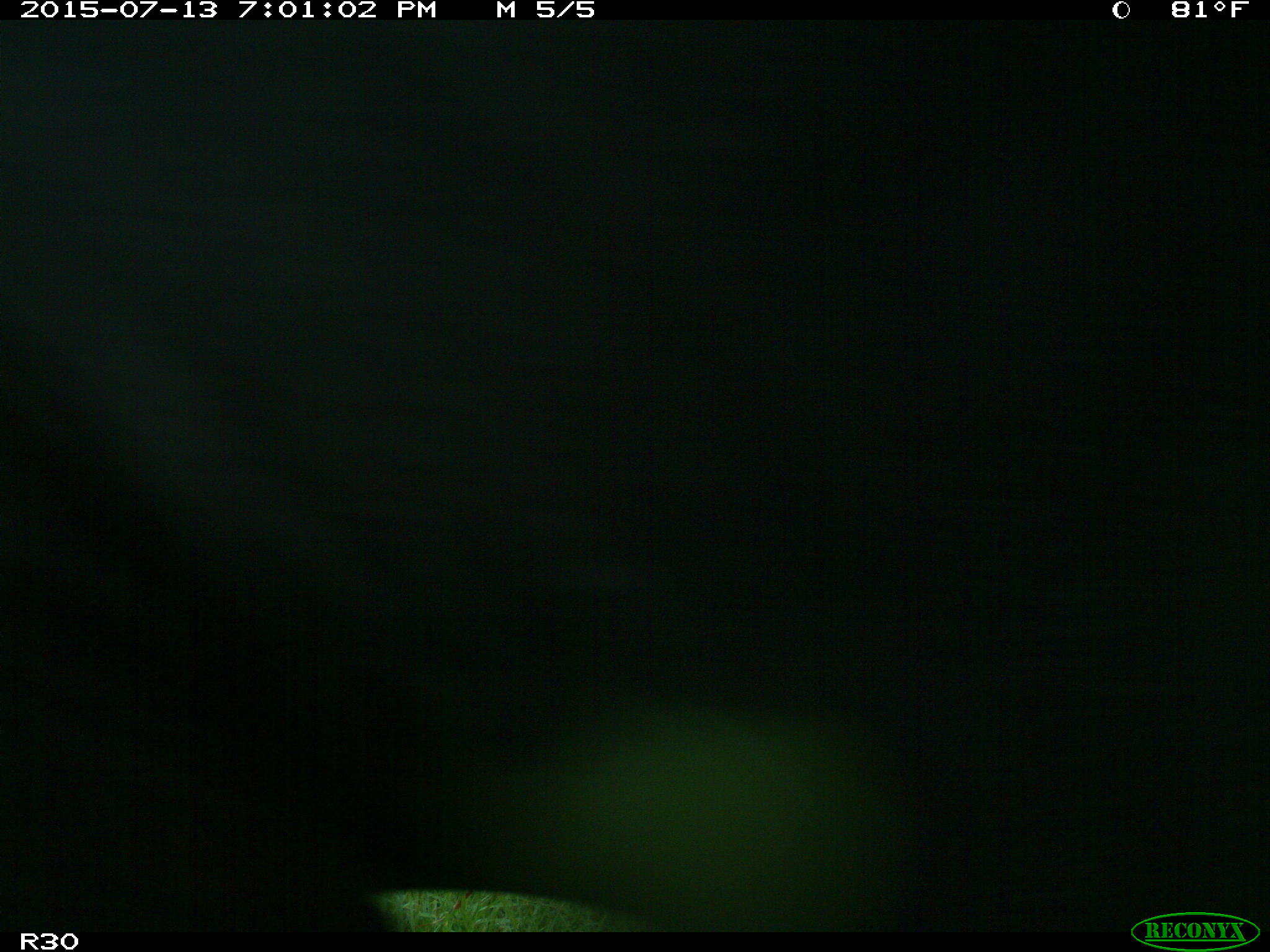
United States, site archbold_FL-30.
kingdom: Animalia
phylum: Chordata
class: Mammalia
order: Artiodactyla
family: Bovidae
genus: Bos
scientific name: Bos taurus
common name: domestic cow